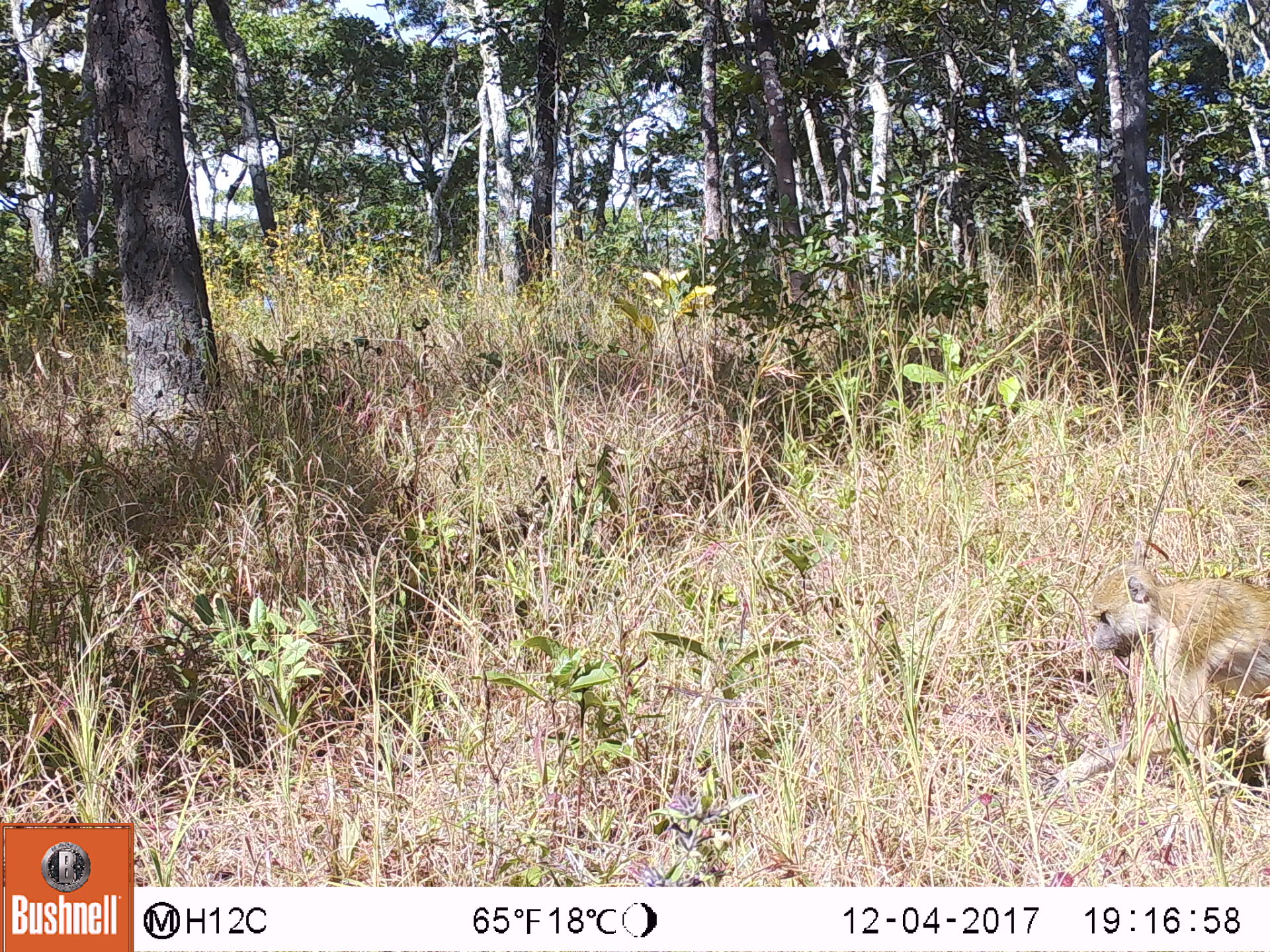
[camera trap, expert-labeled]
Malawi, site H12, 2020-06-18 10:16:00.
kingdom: Animalia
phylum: Chordata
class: Mammalia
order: Primates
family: Cercopithecidae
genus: Papio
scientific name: Papio cynocephalus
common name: yellow baboon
Yellow baboon (Papio cynocephalus), count 1.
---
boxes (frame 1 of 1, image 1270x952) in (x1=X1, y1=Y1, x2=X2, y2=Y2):
yellow baboon: (x1=1047, y1=564, x2=1262, y2=791)